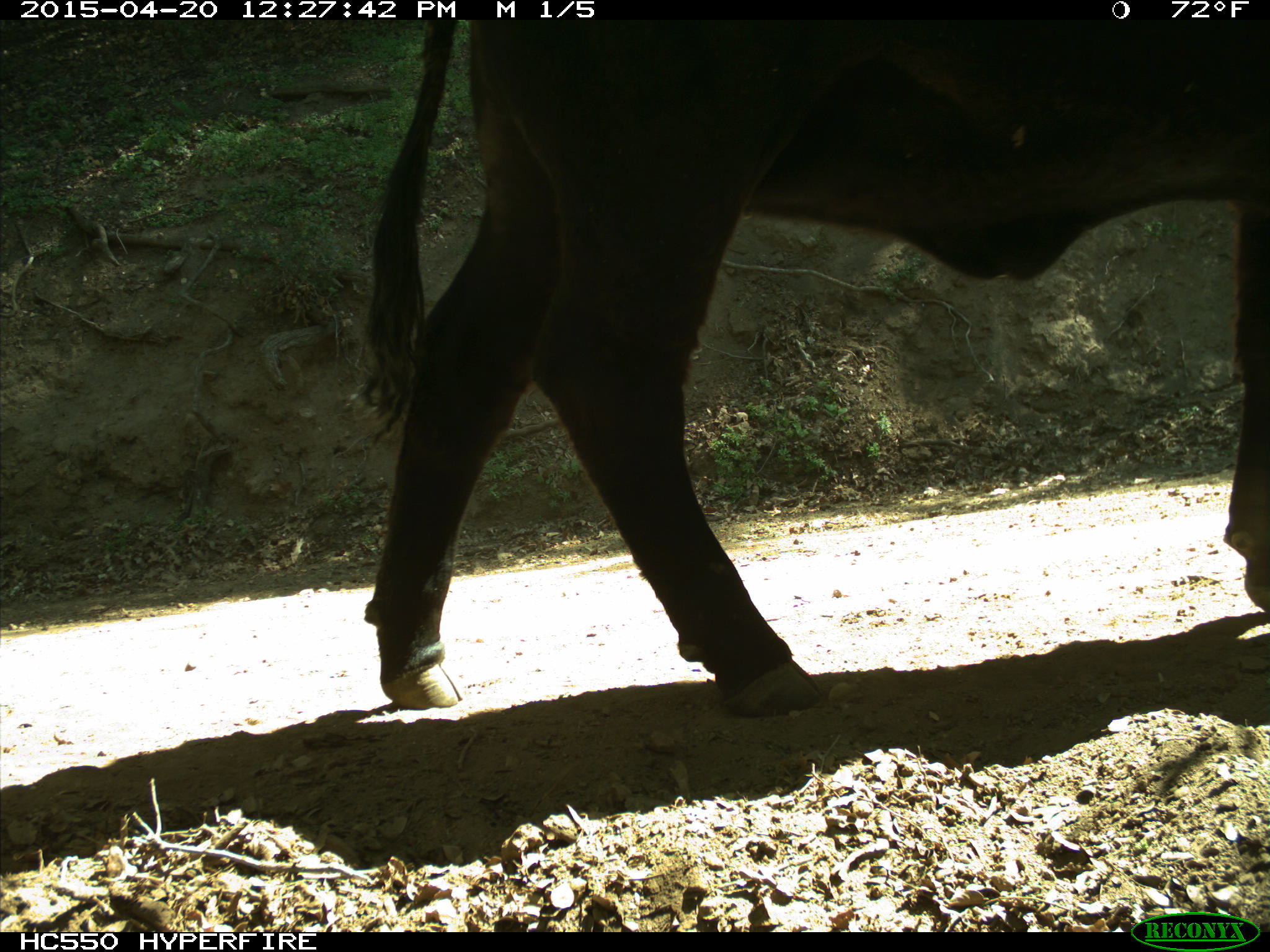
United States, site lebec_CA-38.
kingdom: Animalia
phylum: Chordata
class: Mammalia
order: Artiodactyla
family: Bovidae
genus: Bos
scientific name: Bos taurus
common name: domestic cow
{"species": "Bos taurus (domestic cow)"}